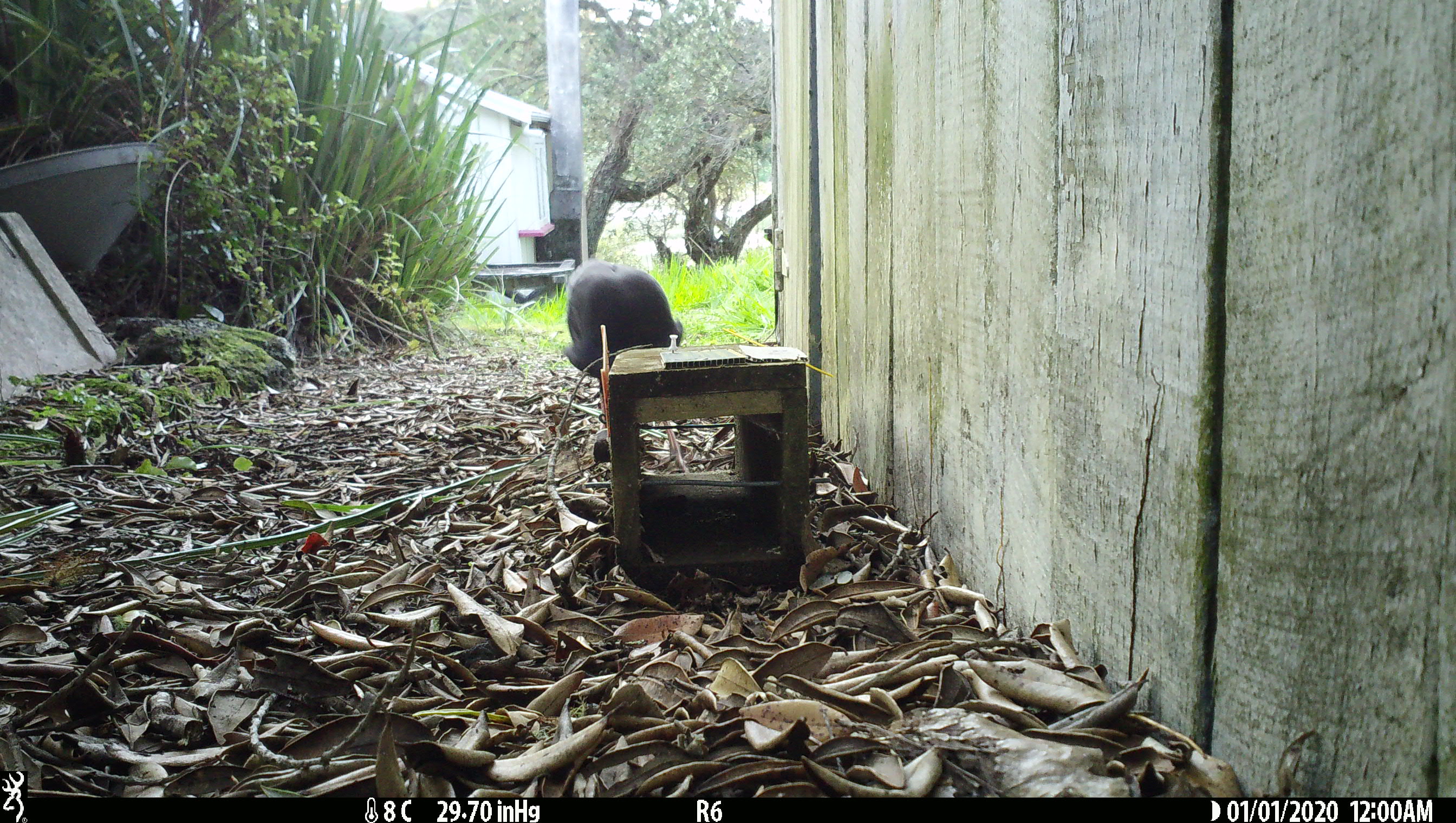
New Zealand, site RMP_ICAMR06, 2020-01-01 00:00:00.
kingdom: Animalia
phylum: Chordata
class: Aves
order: Gruiformes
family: Rallidae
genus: Porphyrio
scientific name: Porphyrio melanotus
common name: australasian swamphen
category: pukeko